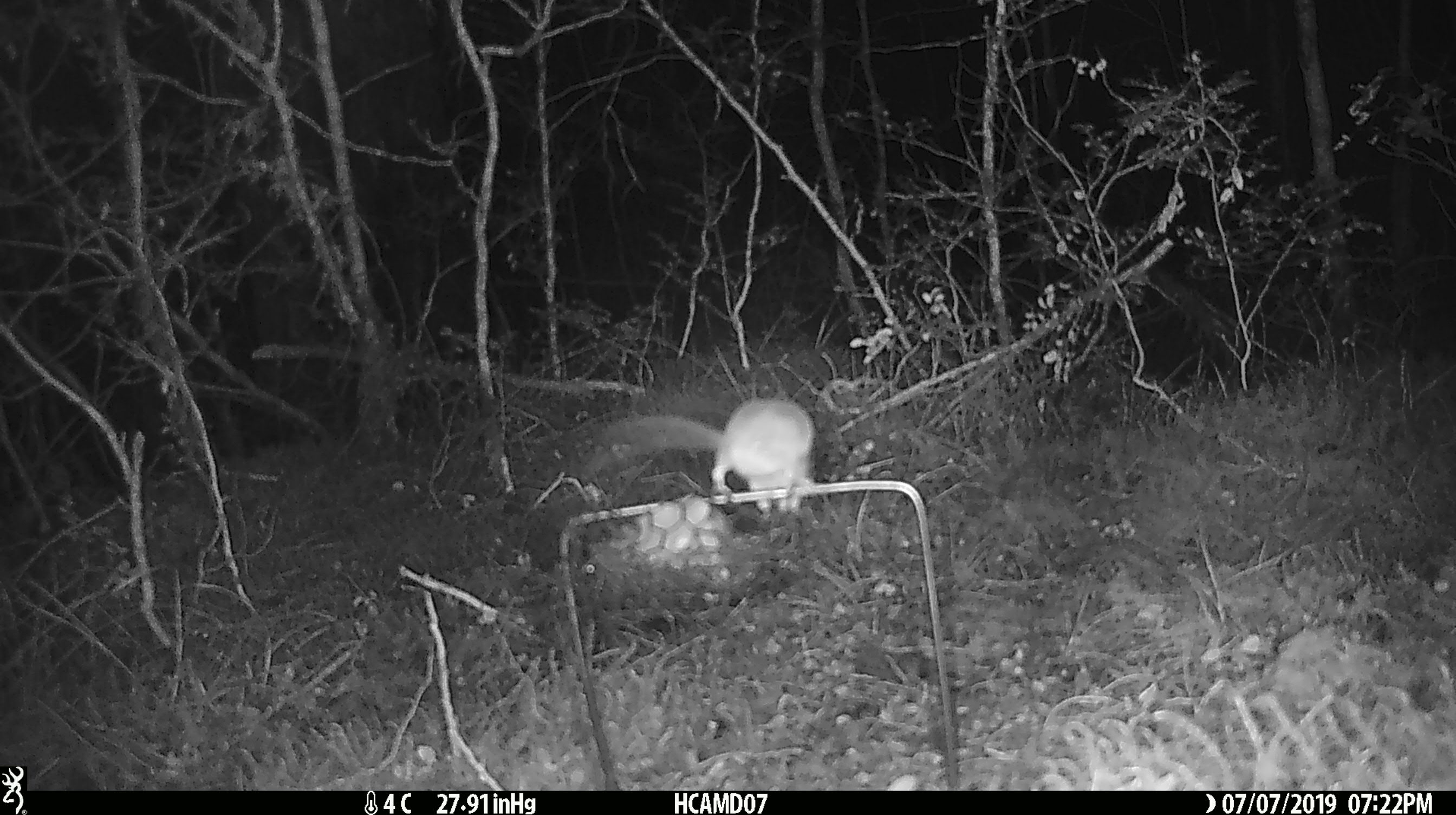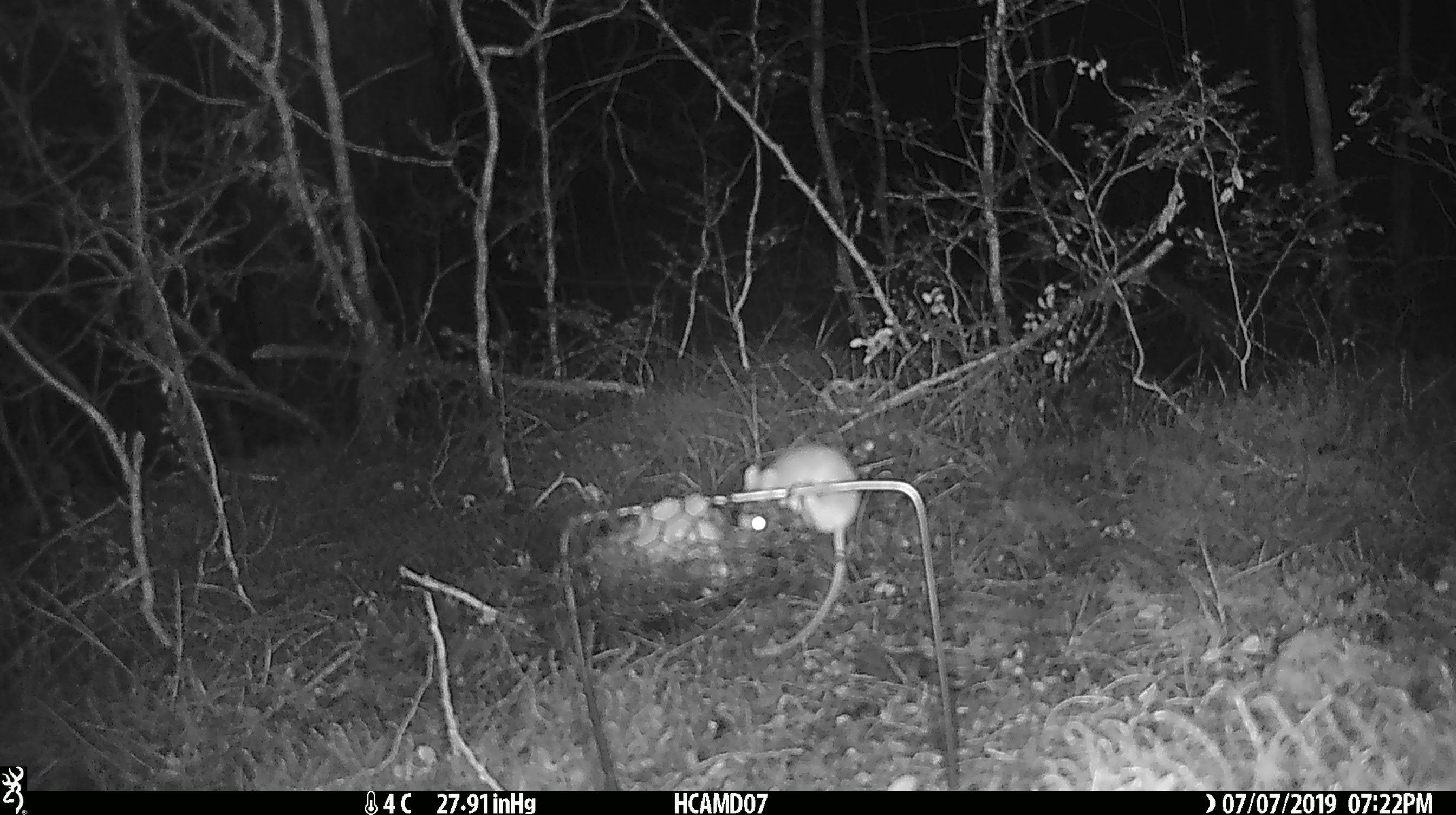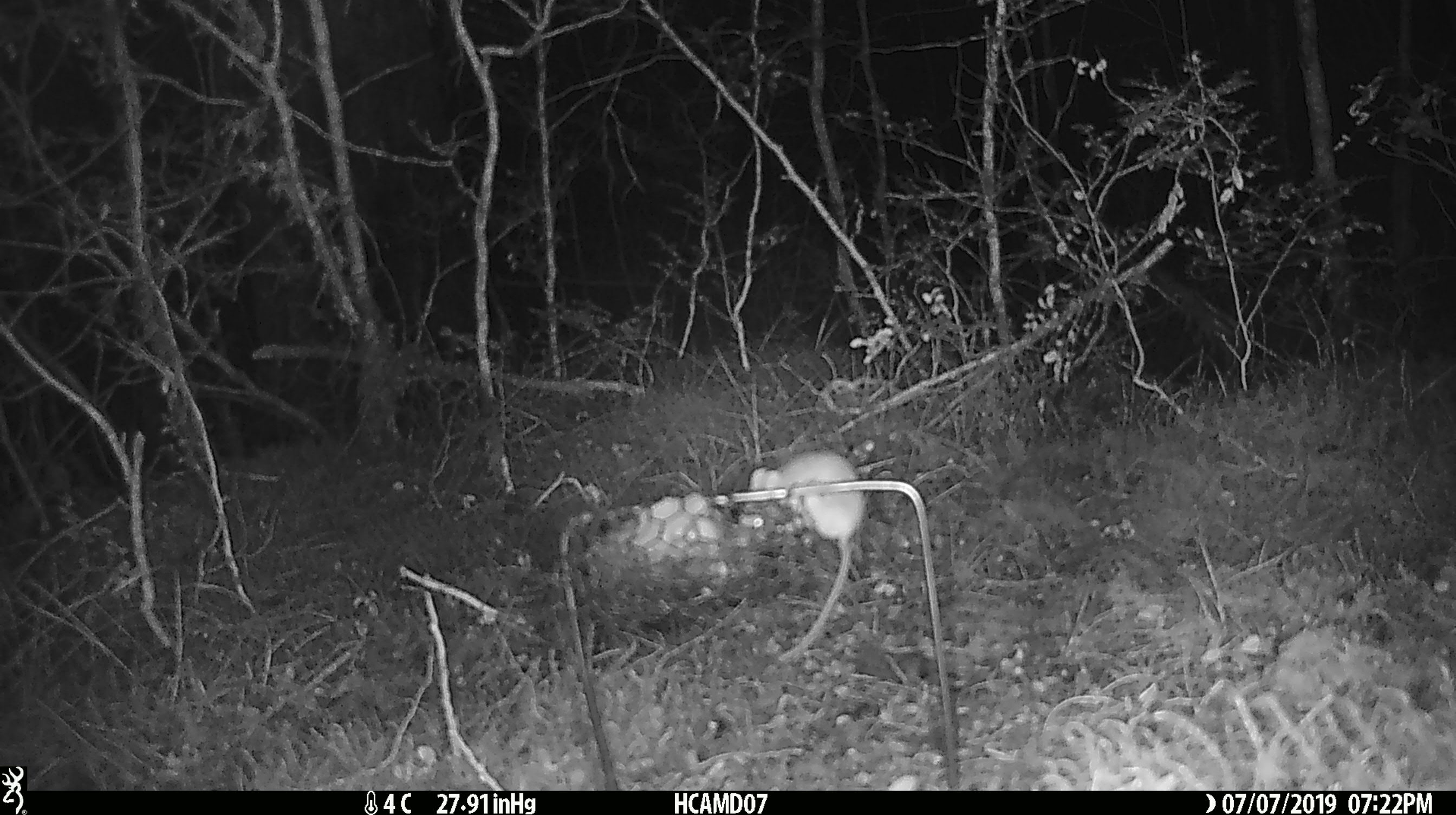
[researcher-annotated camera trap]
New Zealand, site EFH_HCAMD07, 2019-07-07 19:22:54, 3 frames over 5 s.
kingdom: Animalia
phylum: Chordata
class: Mammalia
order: Rodentia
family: Muridae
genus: Mus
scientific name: Mus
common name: mouse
Mouse (Mus).